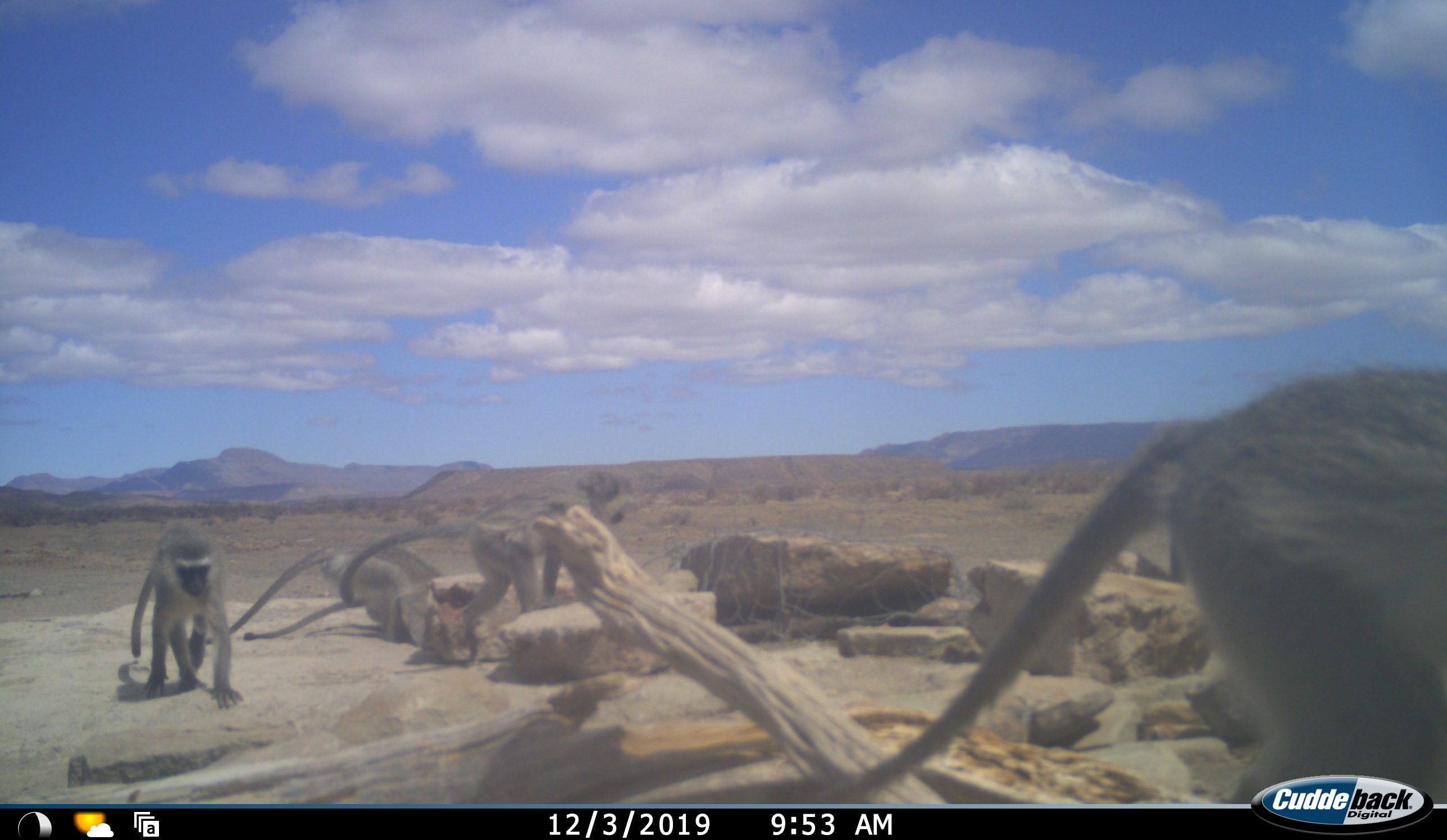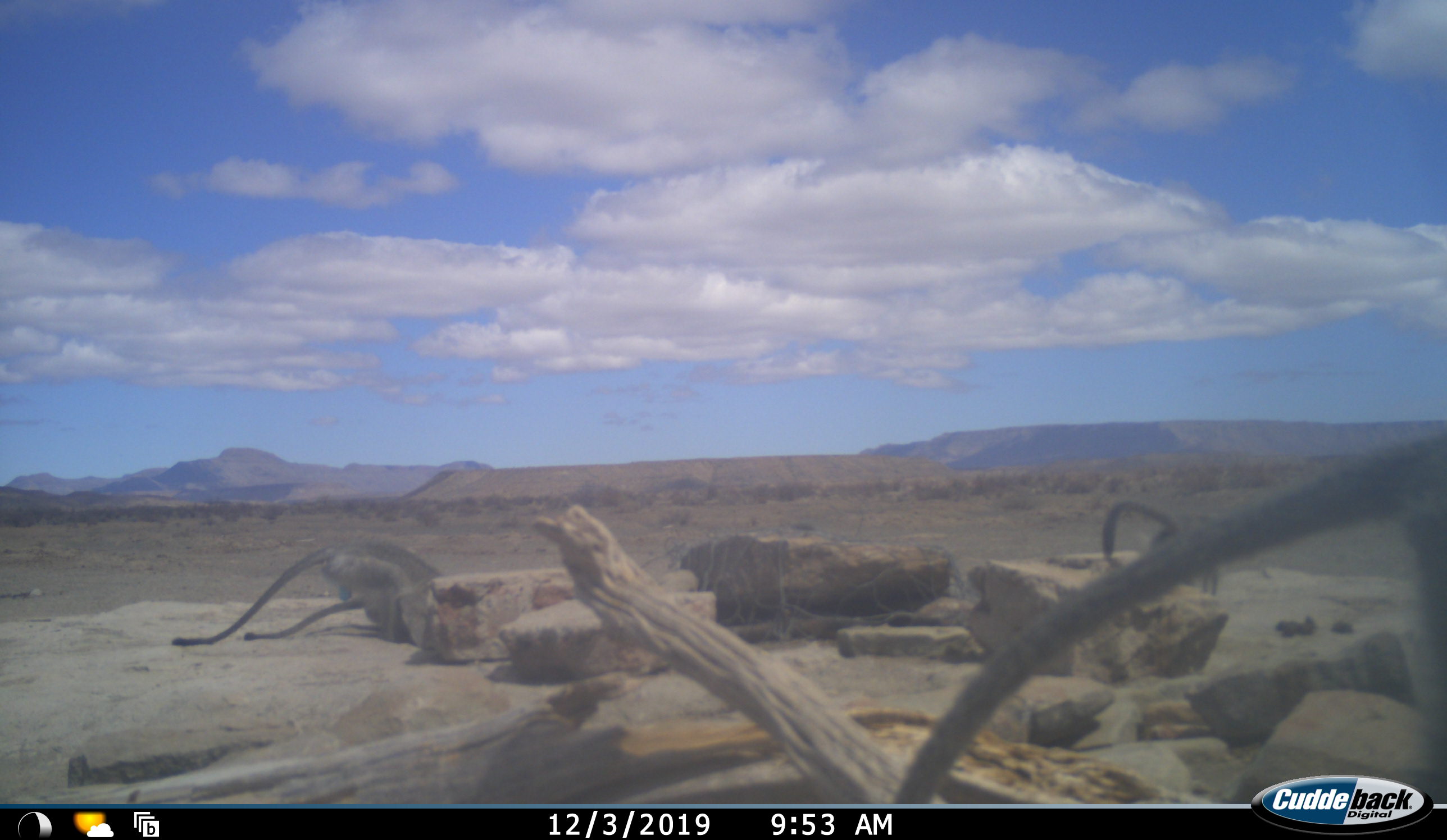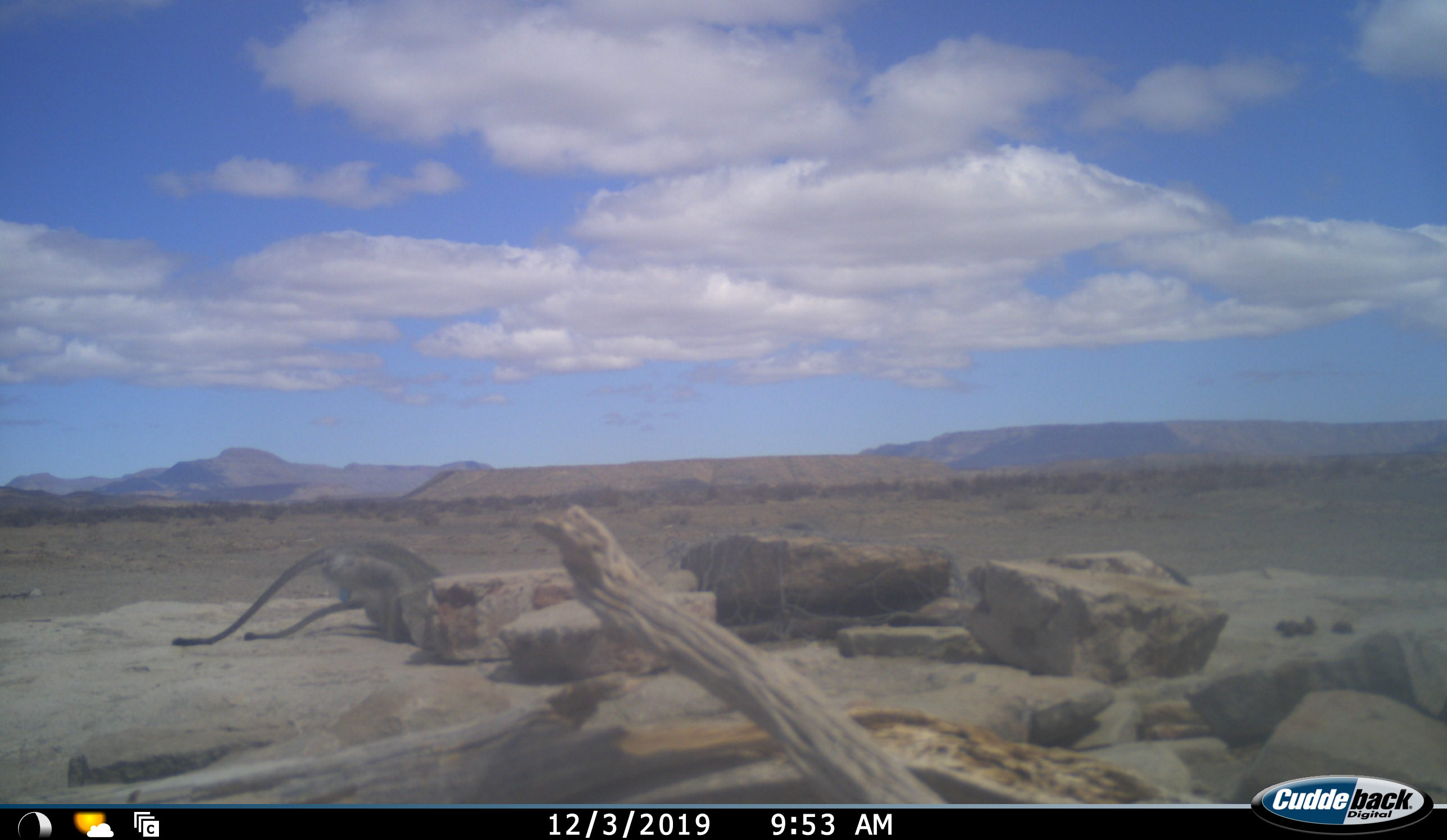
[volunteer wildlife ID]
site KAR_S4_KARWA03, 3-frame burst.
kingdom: Animalia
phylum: Chordata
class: Mammalia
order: Primates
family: Cercopithecidae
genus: Chlorocebus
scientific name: Chlorocebus pygerythrus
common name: vervet monkey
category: monkeyvervet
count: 5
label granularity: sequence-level